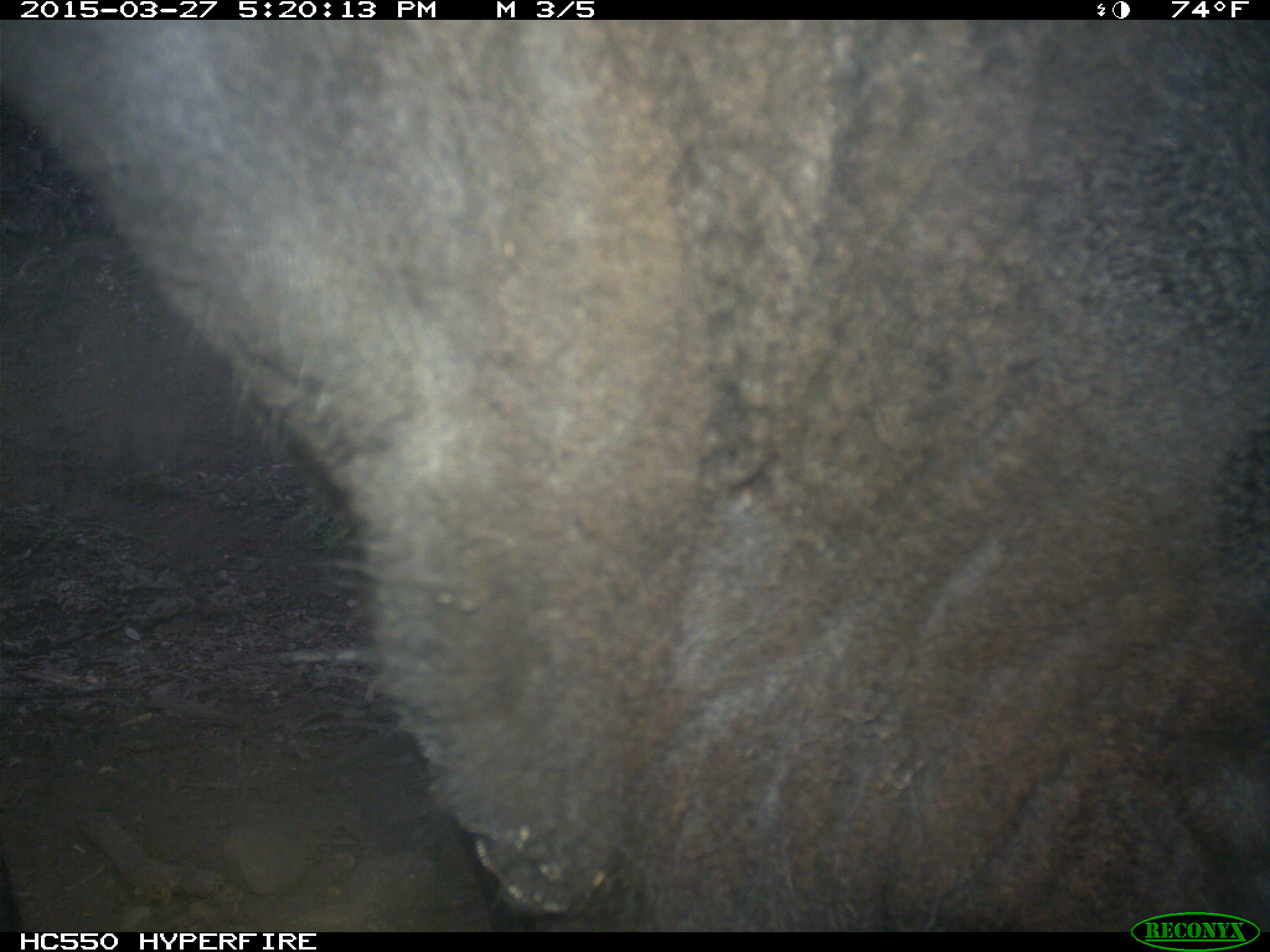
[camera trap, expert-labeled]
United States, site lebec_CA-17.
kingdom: Animalia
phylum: Chordata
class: Mammalia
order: Artiodactyla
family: Bovidae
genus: Bos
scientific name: Bos taurus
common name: domestic cow